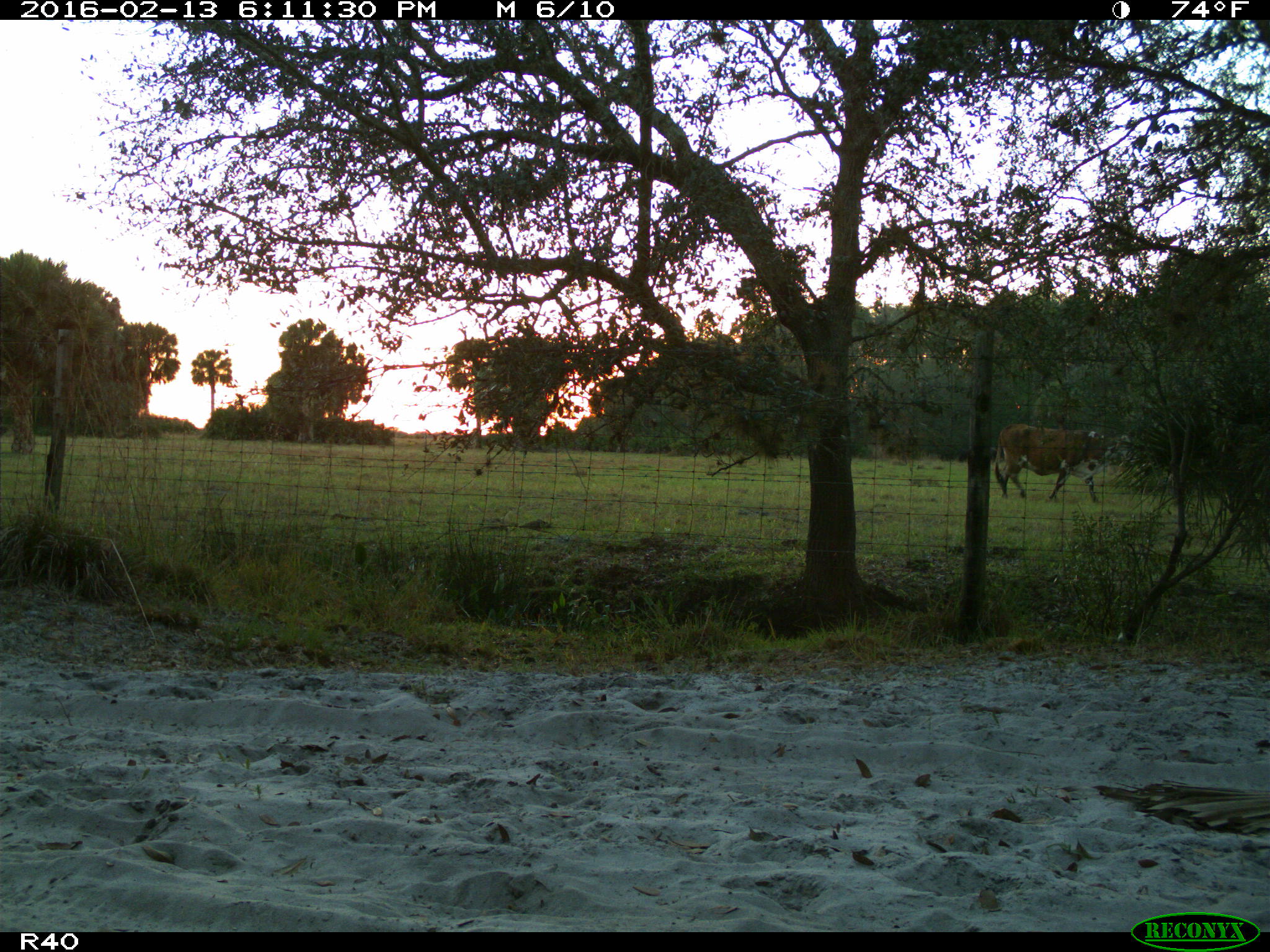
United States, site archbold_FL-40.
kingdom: Animalia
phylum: Chordata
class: Mammalia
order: Artiodactyla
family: Bovidae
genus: Bos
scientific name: Bos taurus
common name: domestic cow